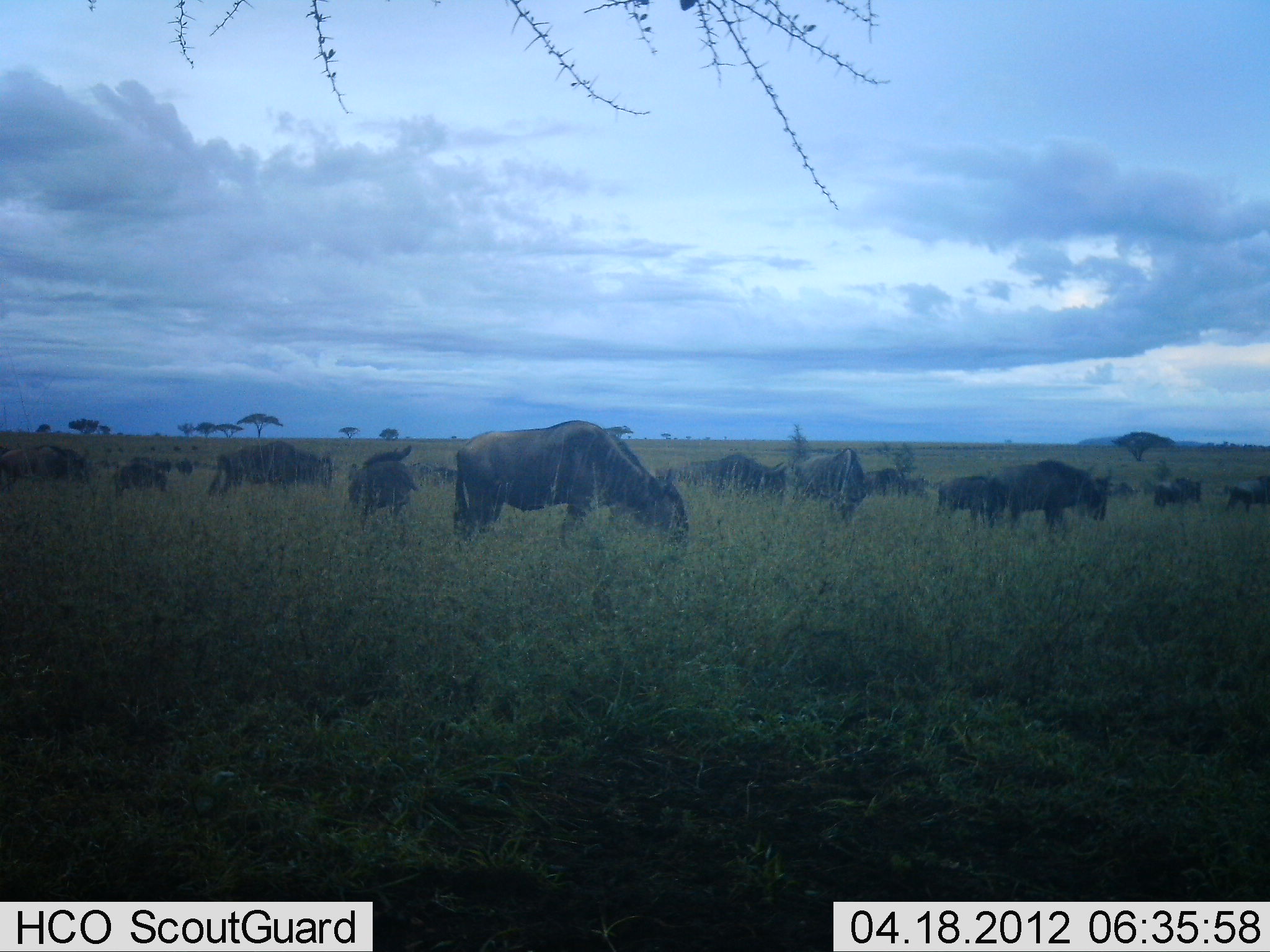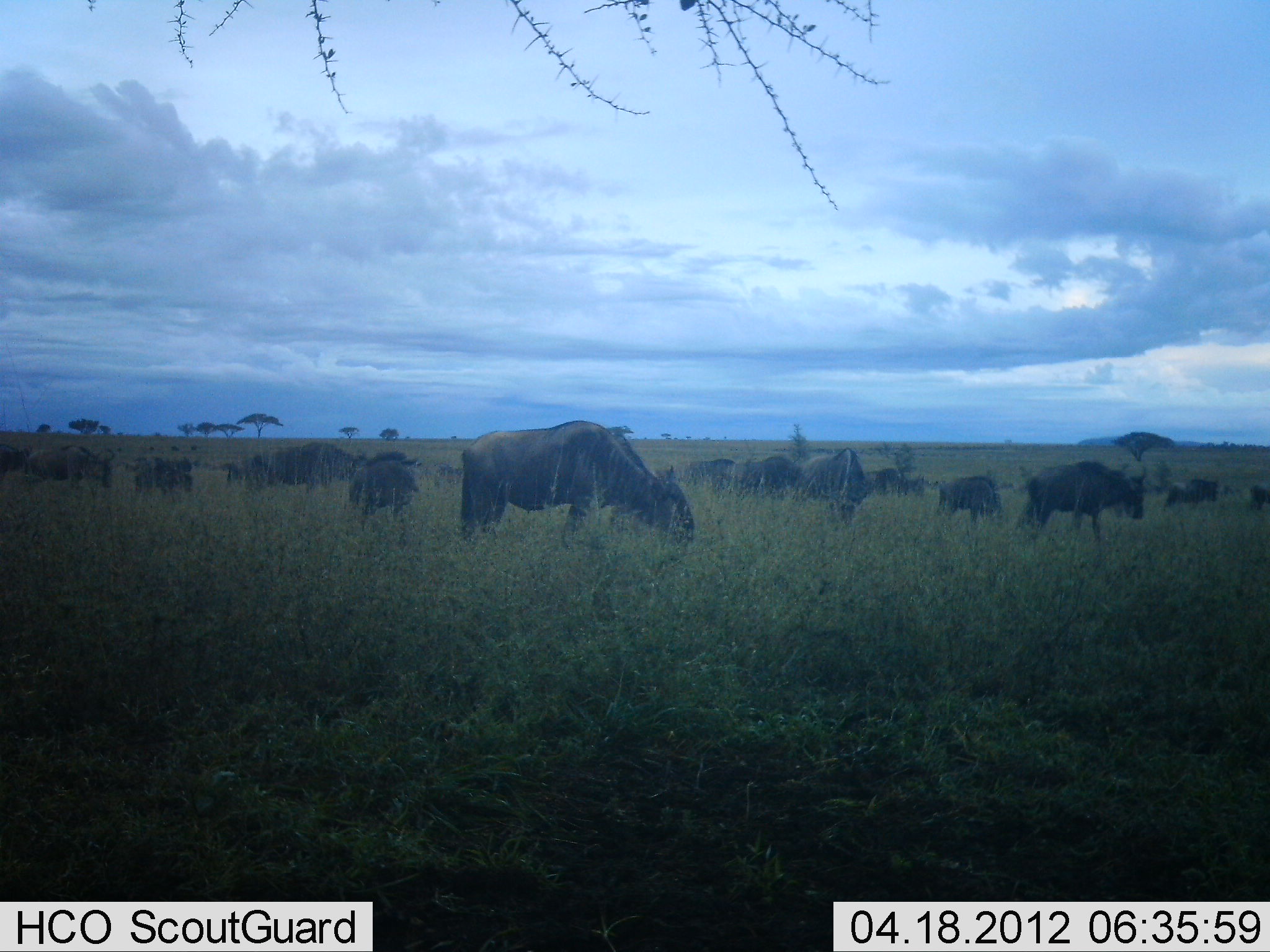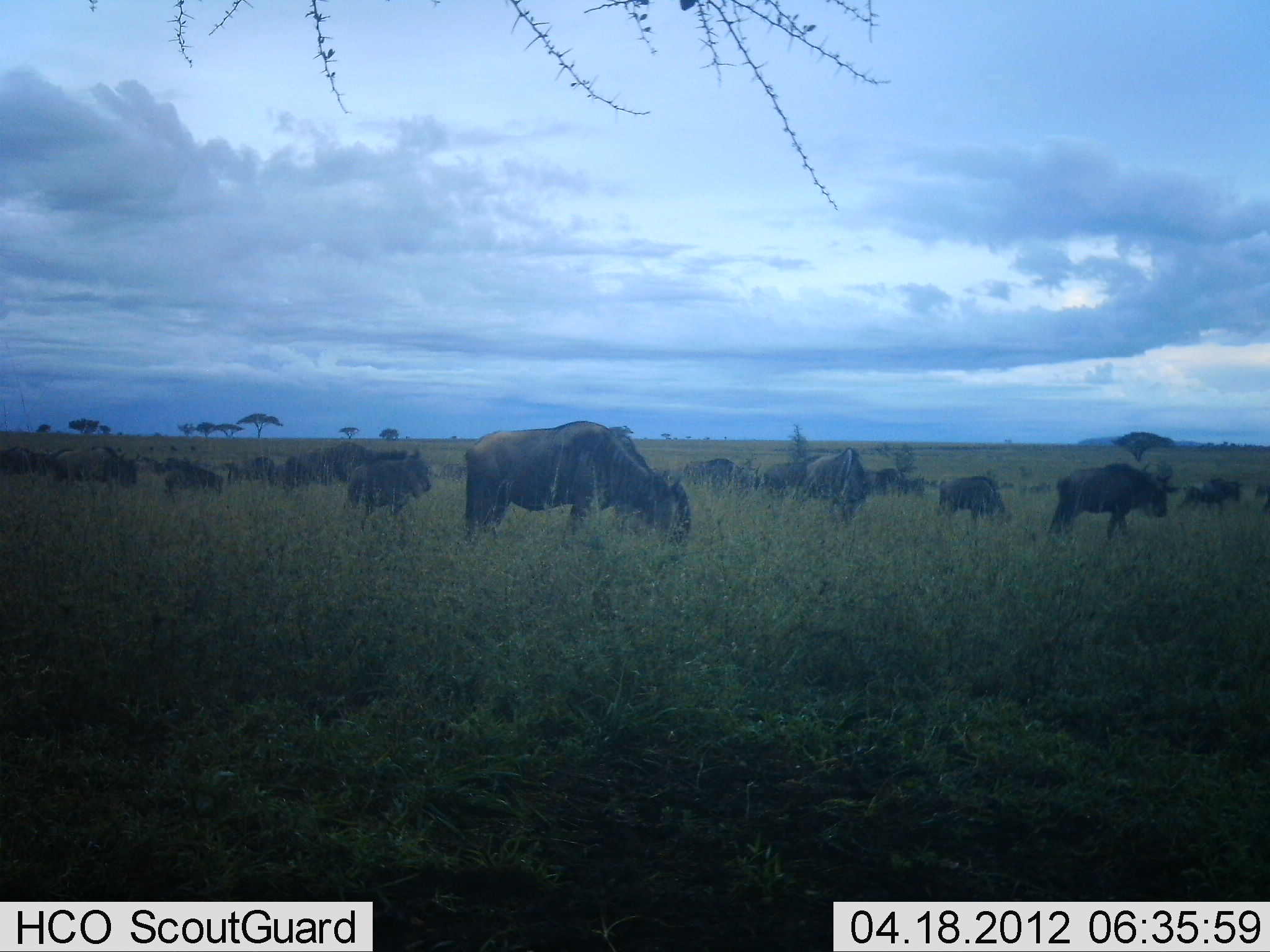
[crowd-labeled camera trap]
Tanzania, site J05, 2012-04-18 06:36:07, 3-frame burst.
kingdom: Animalia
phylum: Chordata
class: Mammalia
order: Artiodactyla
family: Bovidae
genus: Connochaetes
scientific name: Connochaetes taurinus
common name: blue wildebeest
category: wildebeest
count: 11-50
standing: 26%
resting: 5%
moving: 84%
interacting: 0%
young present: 5%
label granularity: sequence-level